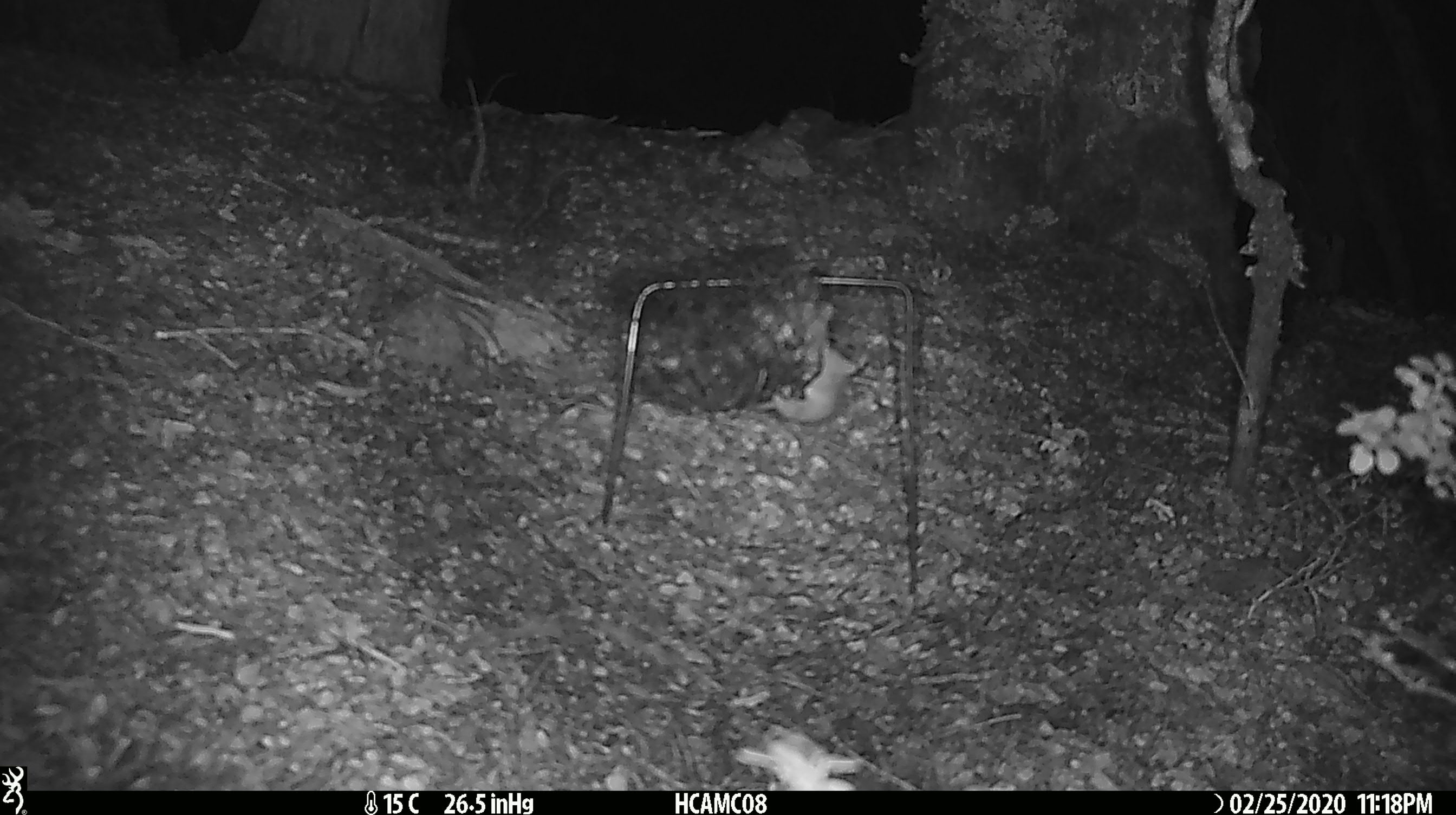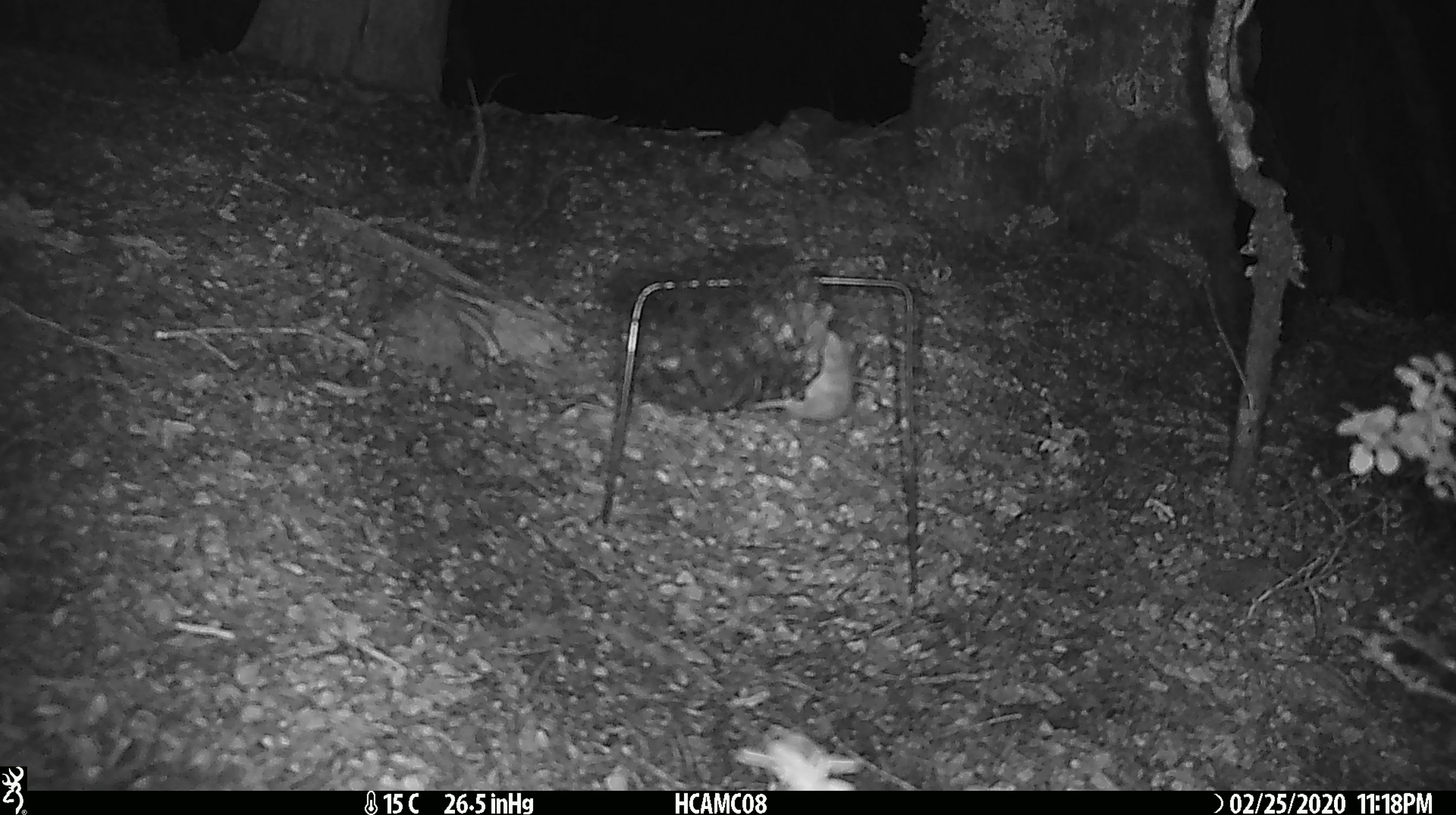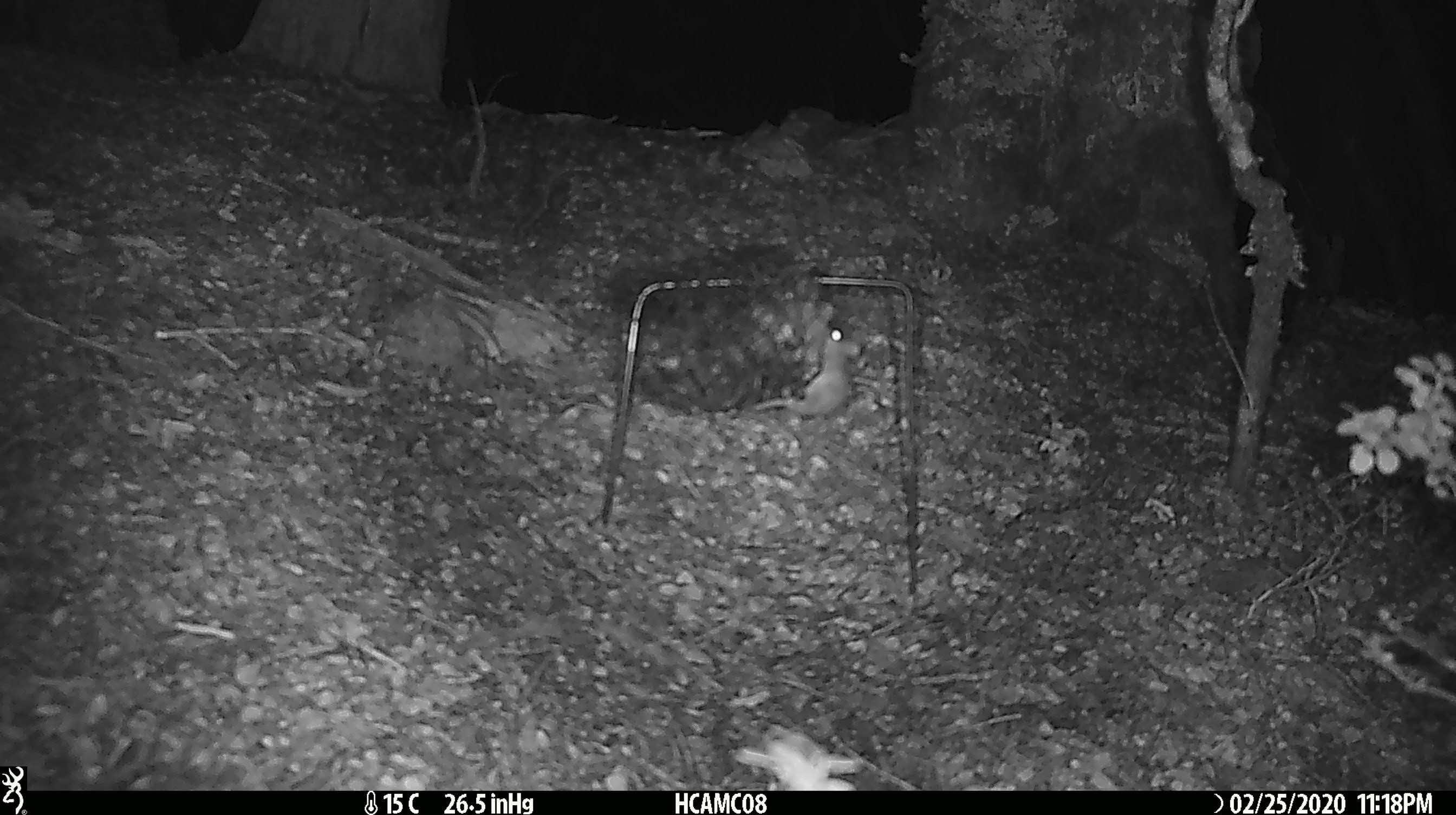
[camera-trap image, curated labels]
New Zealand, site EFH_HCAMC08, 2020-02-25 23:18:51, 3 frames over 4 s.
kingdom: Animalia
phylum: Chordata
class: Mammalia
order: Rodentia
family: Muridae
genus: Mus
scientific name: Mus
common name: mouse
Mouse (Mus).